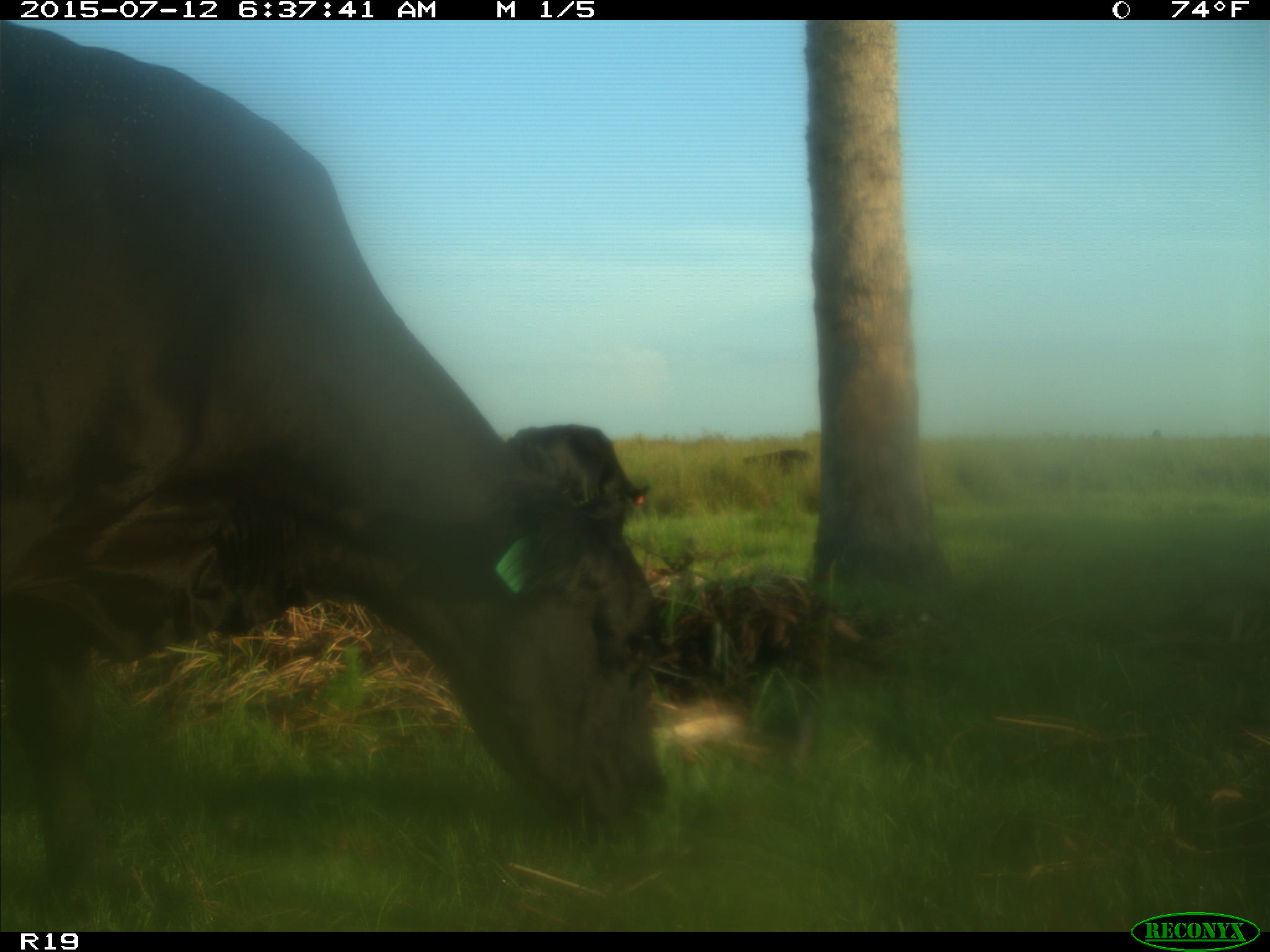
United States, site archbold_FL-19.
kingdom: Animalia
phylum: Chordata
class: Mammalia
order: Artiodactyla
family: Bovidae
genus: Bos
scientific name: Bos taurus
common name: domestic cow